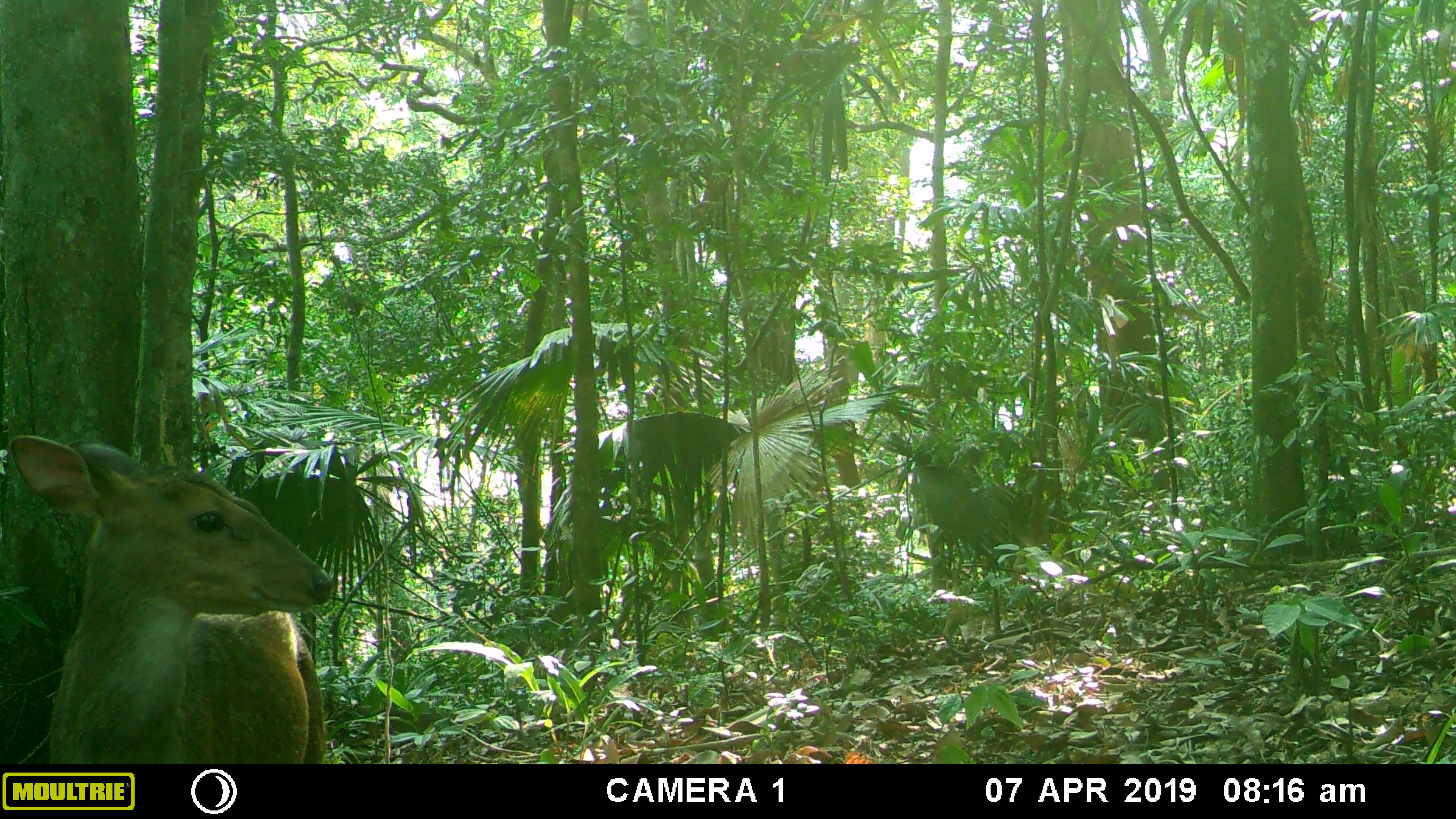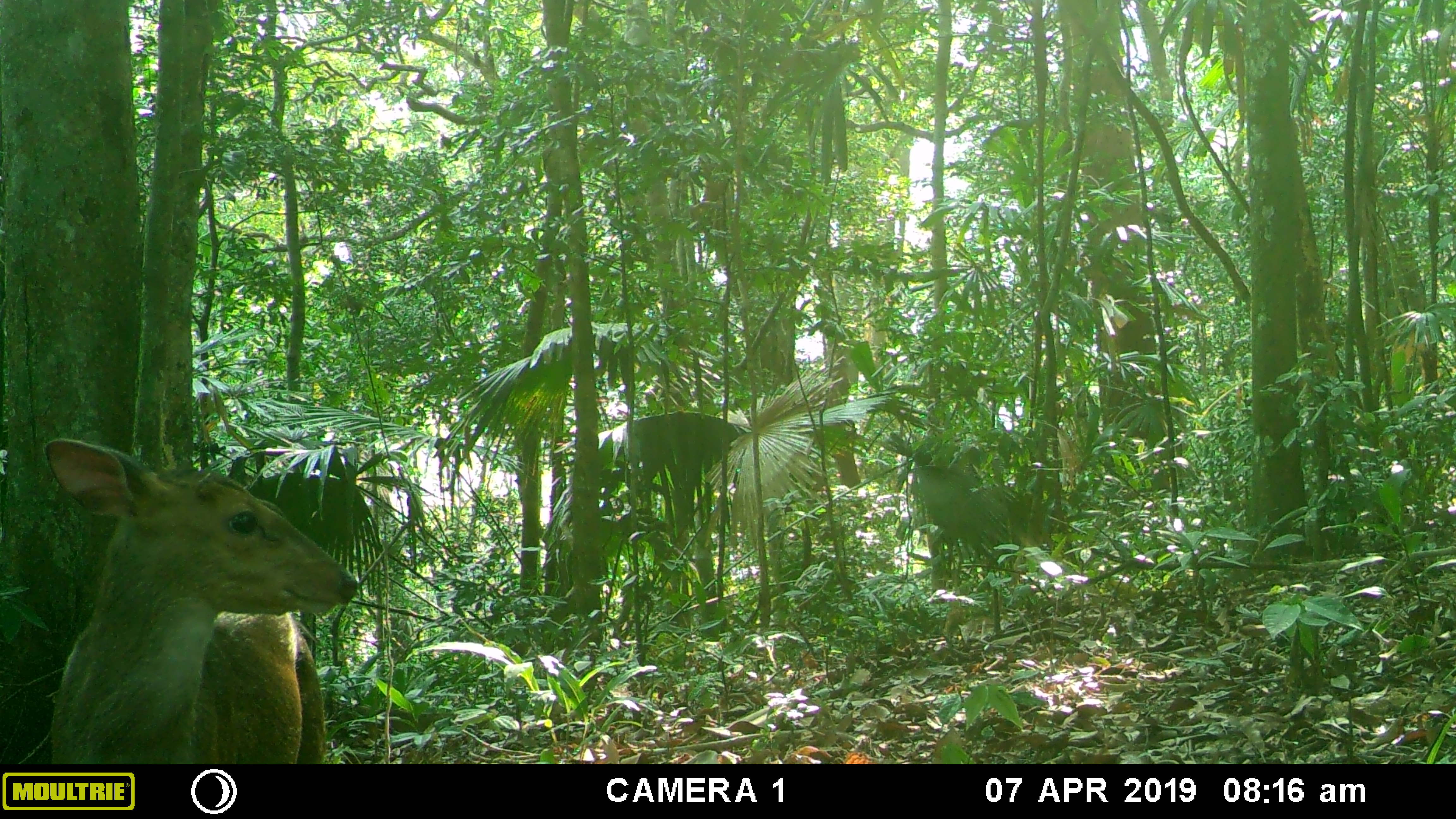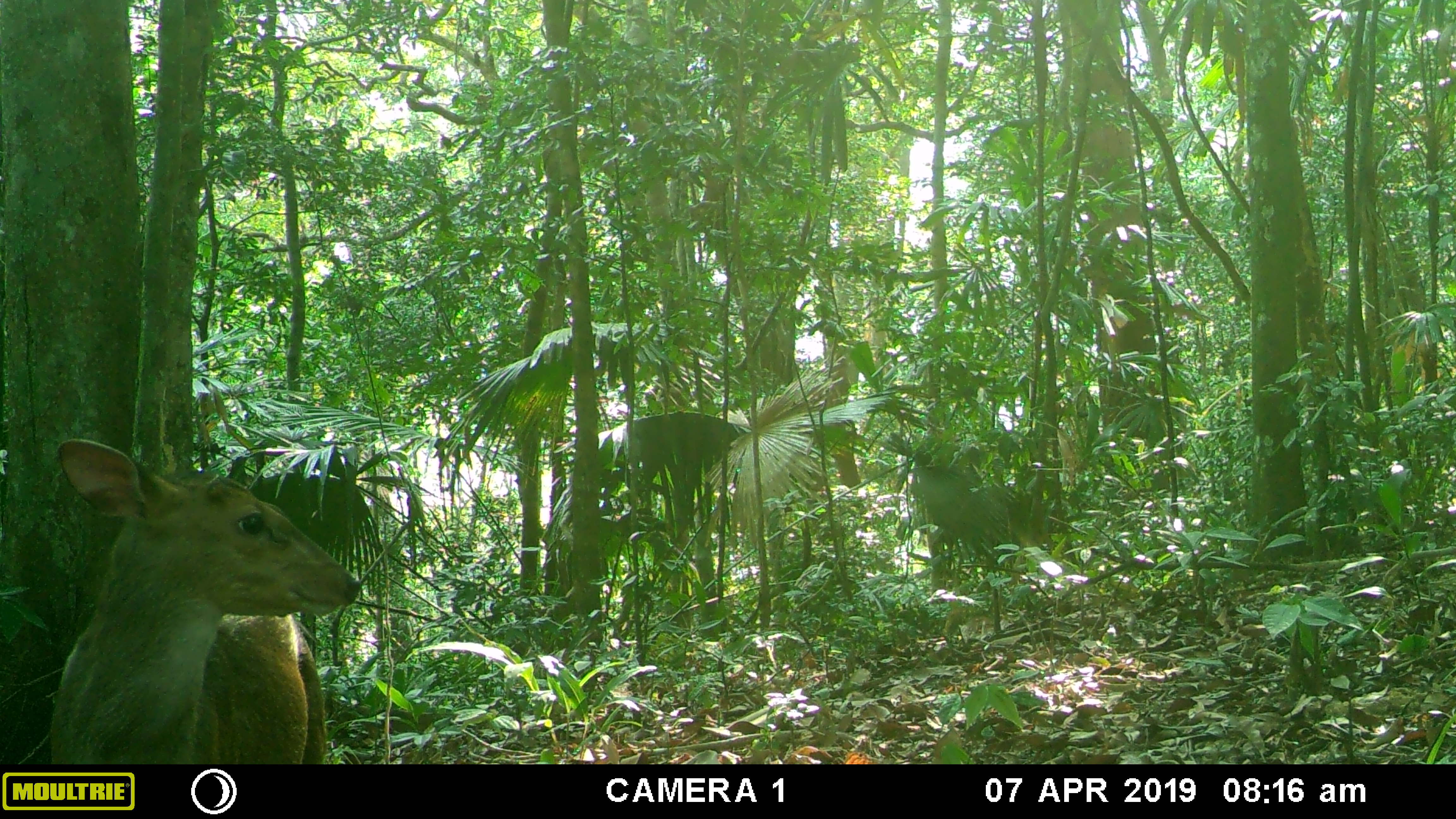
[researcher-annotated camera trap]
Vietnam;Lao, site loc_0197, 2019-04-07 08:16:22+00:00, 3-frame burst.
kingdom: Animalia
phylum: Chordata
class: Mammalia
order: Artiodactyla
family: Cervidae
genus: Muntiacus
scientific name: Muntiacus vuquangensis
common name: large-antlered muntjac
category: large antlered muntjac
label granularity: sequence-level